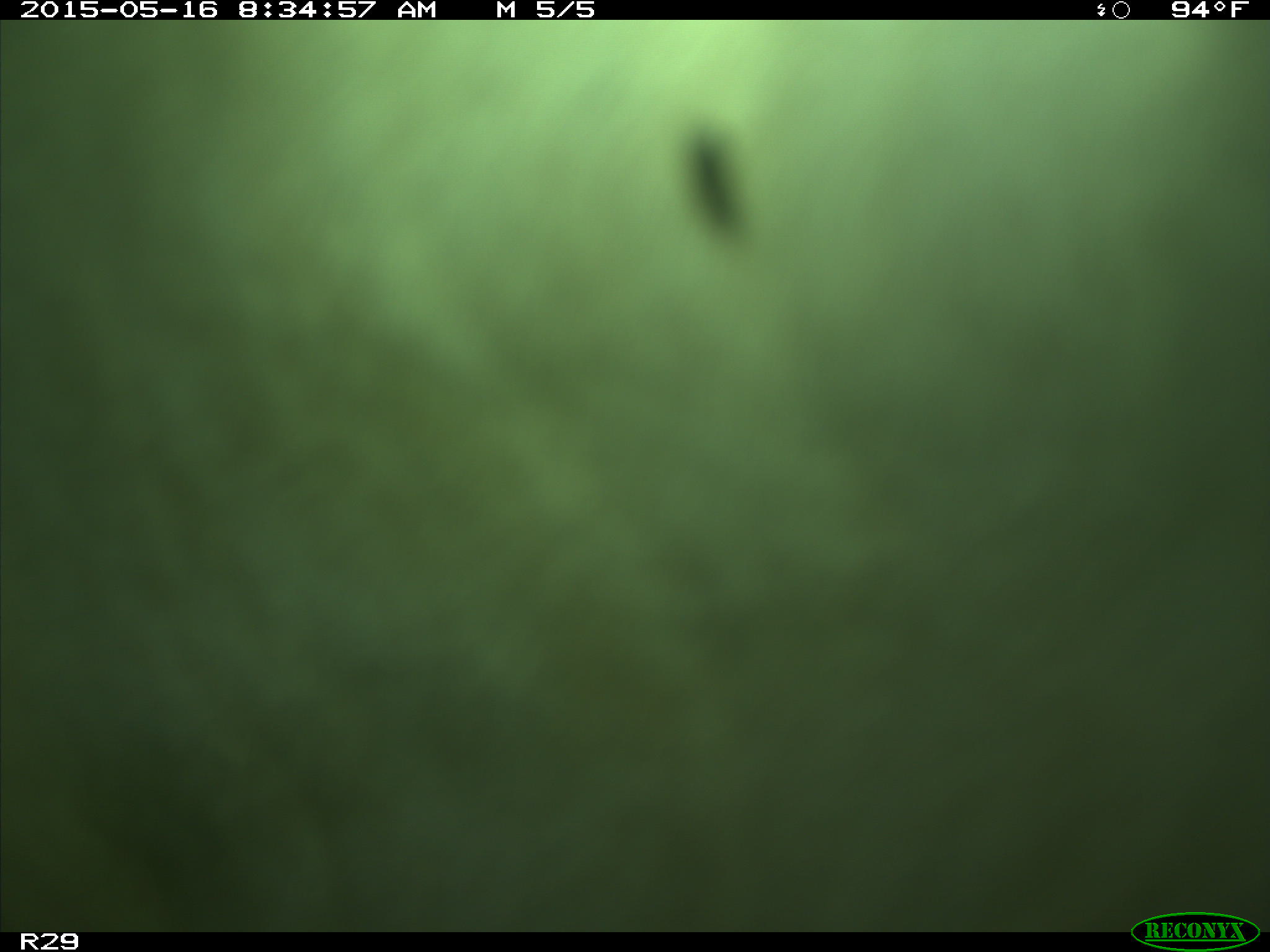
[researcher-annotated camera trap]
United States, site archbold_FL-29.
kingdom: Animalia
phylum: Chordata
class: Mammalia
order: Artiodactyla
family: Bovidae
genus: Bos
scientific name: Bos taurus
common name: domestic cow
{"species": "Bos taurus (domestic cow)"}